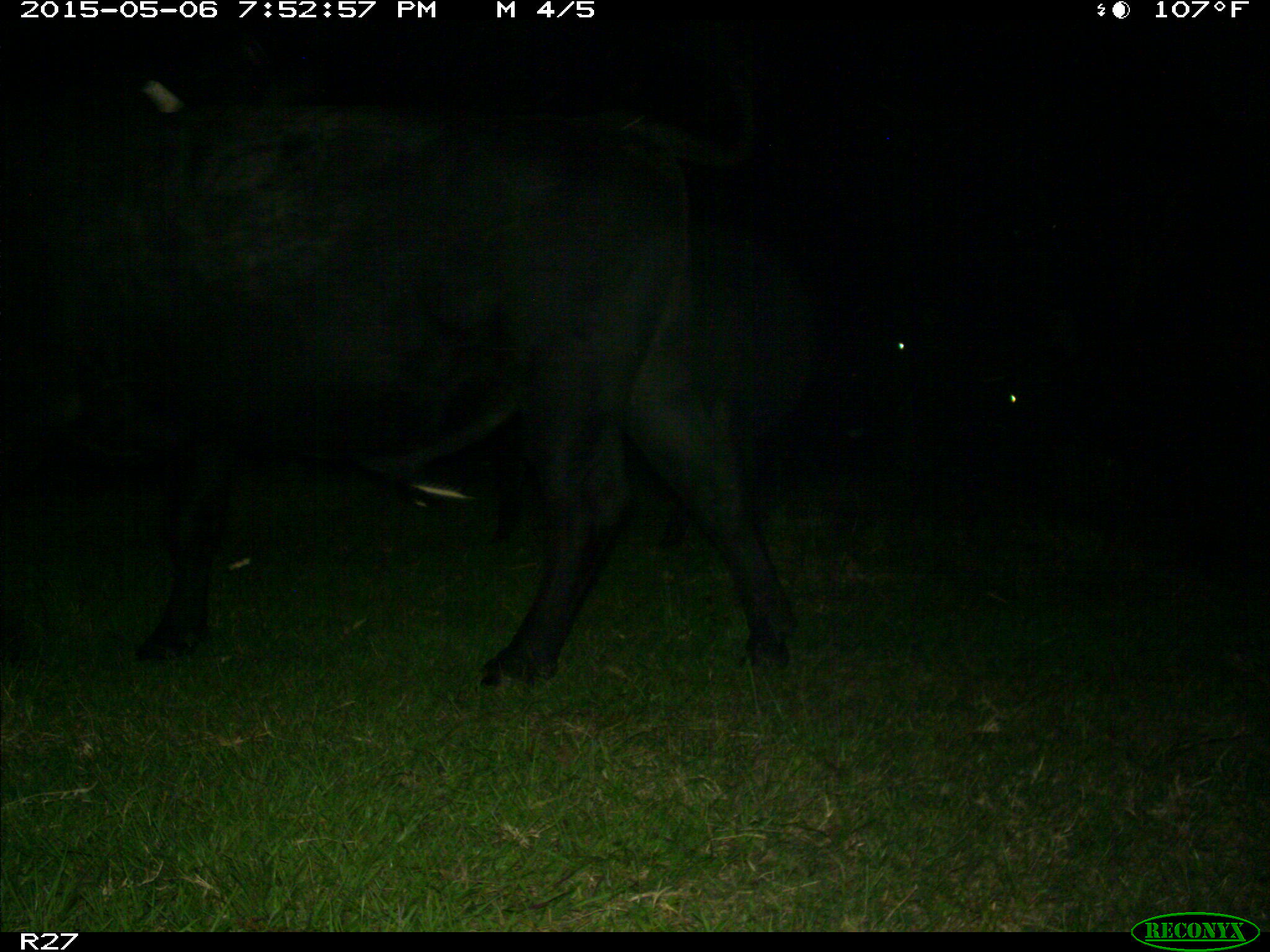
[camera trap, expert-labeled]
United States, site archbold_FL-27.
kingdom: Animalia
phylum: Chordata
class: Mammalia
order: Artiodactyla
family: Bovidae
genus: Bos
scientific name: Bos taurus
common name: domestic cow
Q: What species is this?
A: Bos taurus (domestic cow).